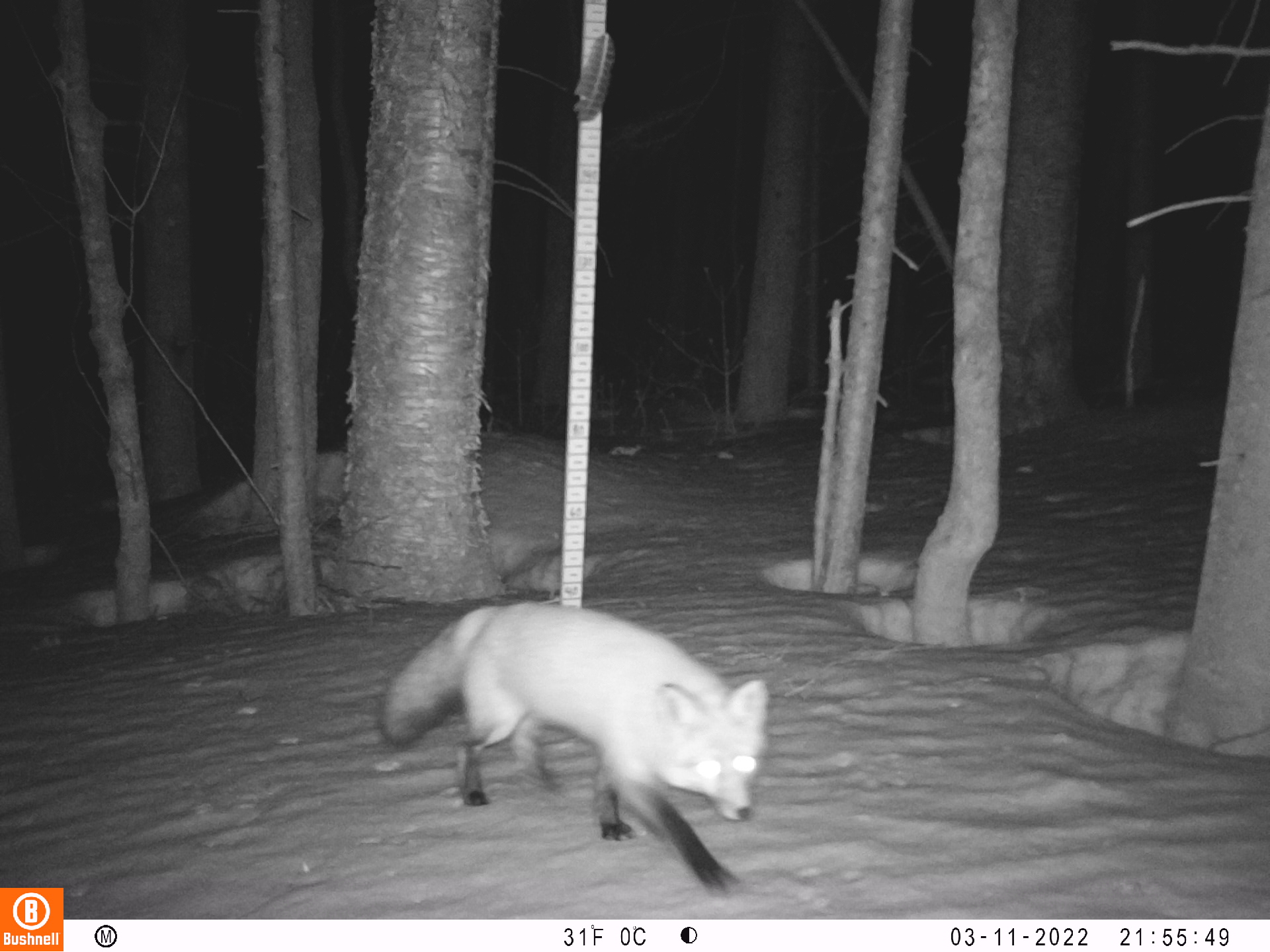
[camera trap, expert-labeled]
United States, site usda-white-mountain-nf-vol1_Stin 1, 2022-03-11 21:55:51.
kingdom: Animalia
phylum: Chordata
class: Mammalia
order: Carnivora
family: Canidae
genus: Vulpes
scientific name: Vulpes vulpes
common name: red fox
Red fox (Vulpes vulpes).